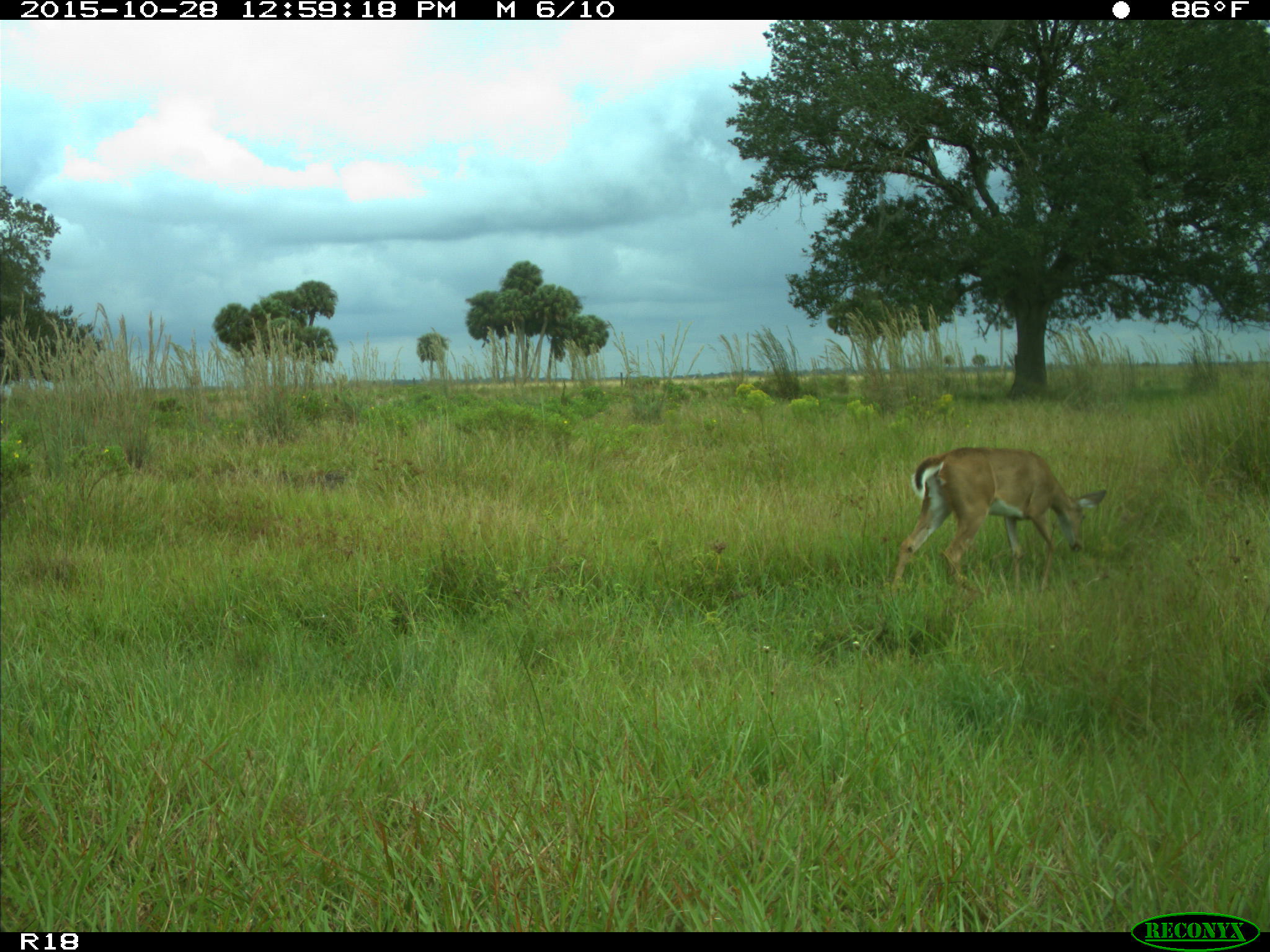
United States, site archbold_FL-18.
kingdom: Animalia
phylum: Chordata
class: Mammalia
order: Artiodactyla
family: Cervidae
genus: Odocoileus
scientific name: Odocoileus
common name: deer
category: unidentified deer